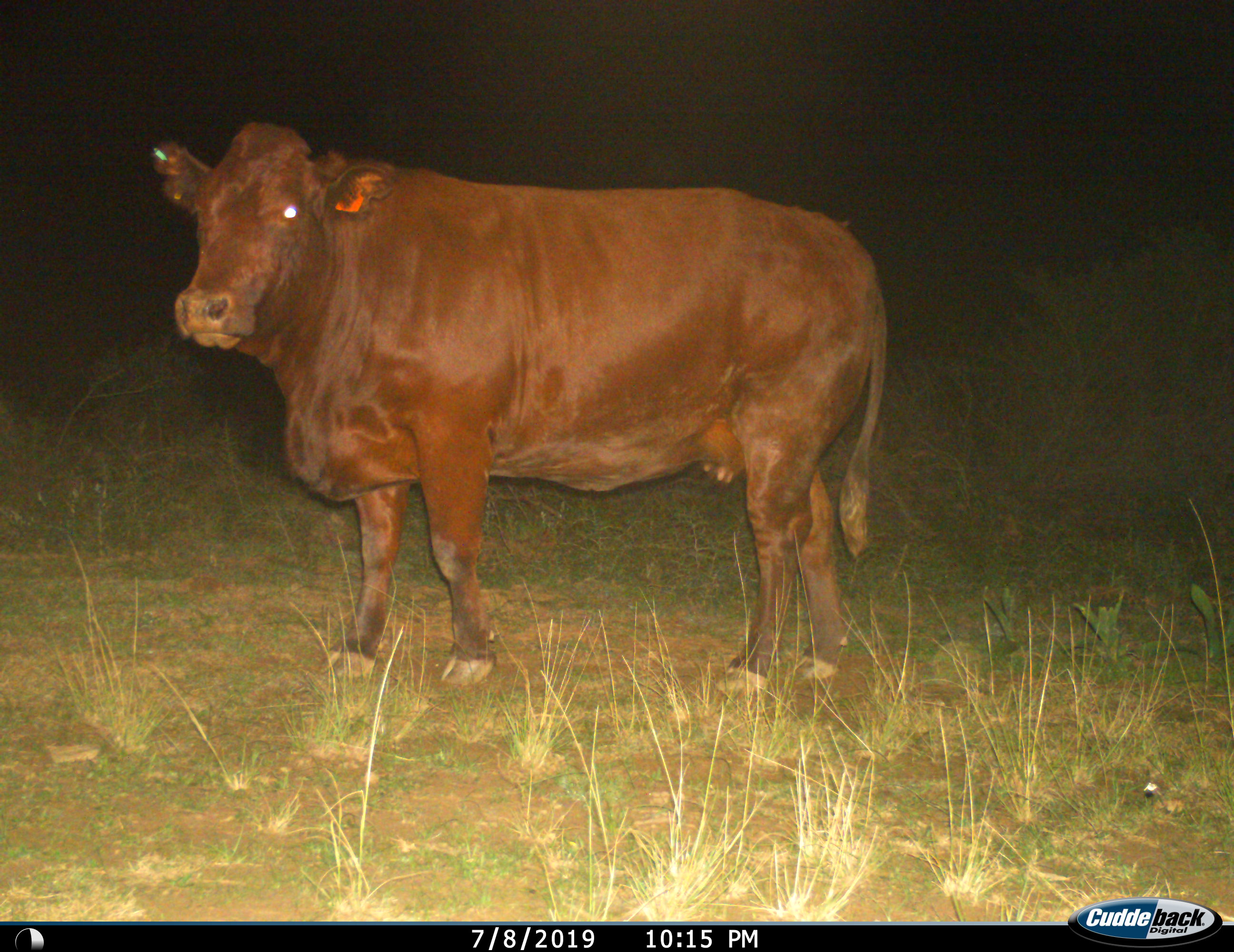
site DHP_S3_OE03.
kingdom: Animalia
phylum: Chordata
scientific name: Vertebrata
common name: domestic animal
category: domesticanimal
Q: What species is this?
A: Domesticanimal (domestic animal) (Vertebrata).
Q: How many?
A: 1.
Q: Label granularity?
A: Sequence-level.